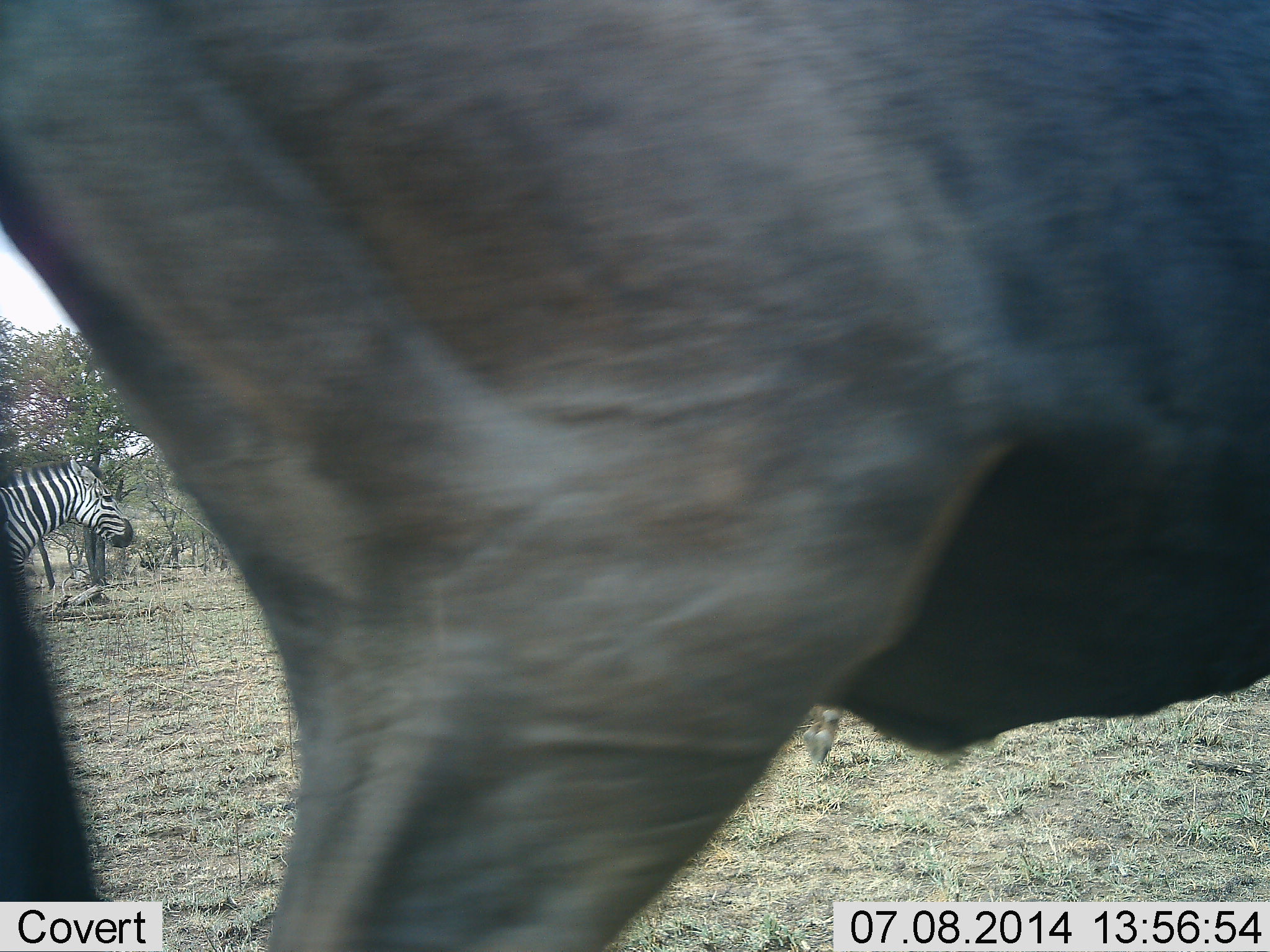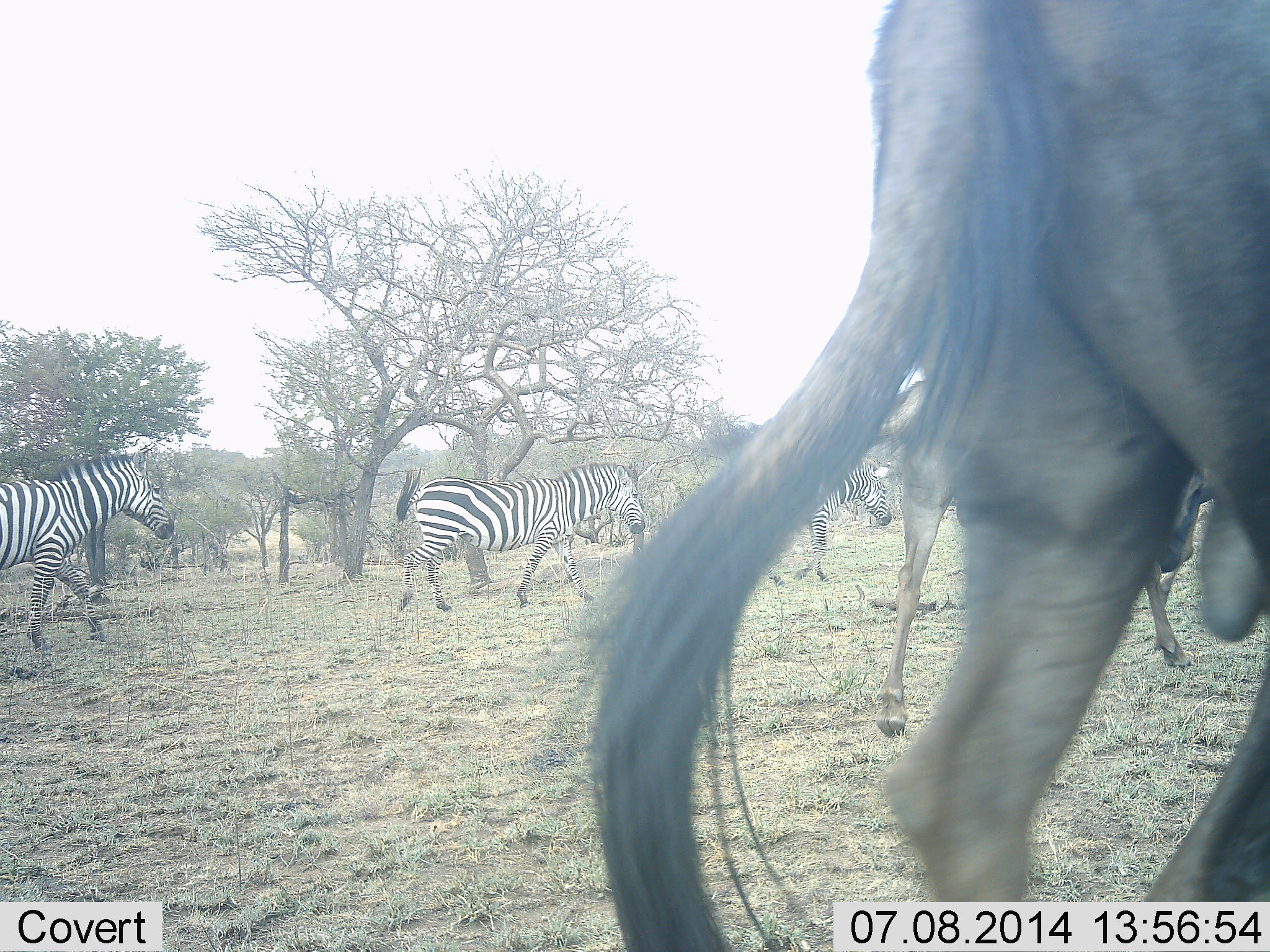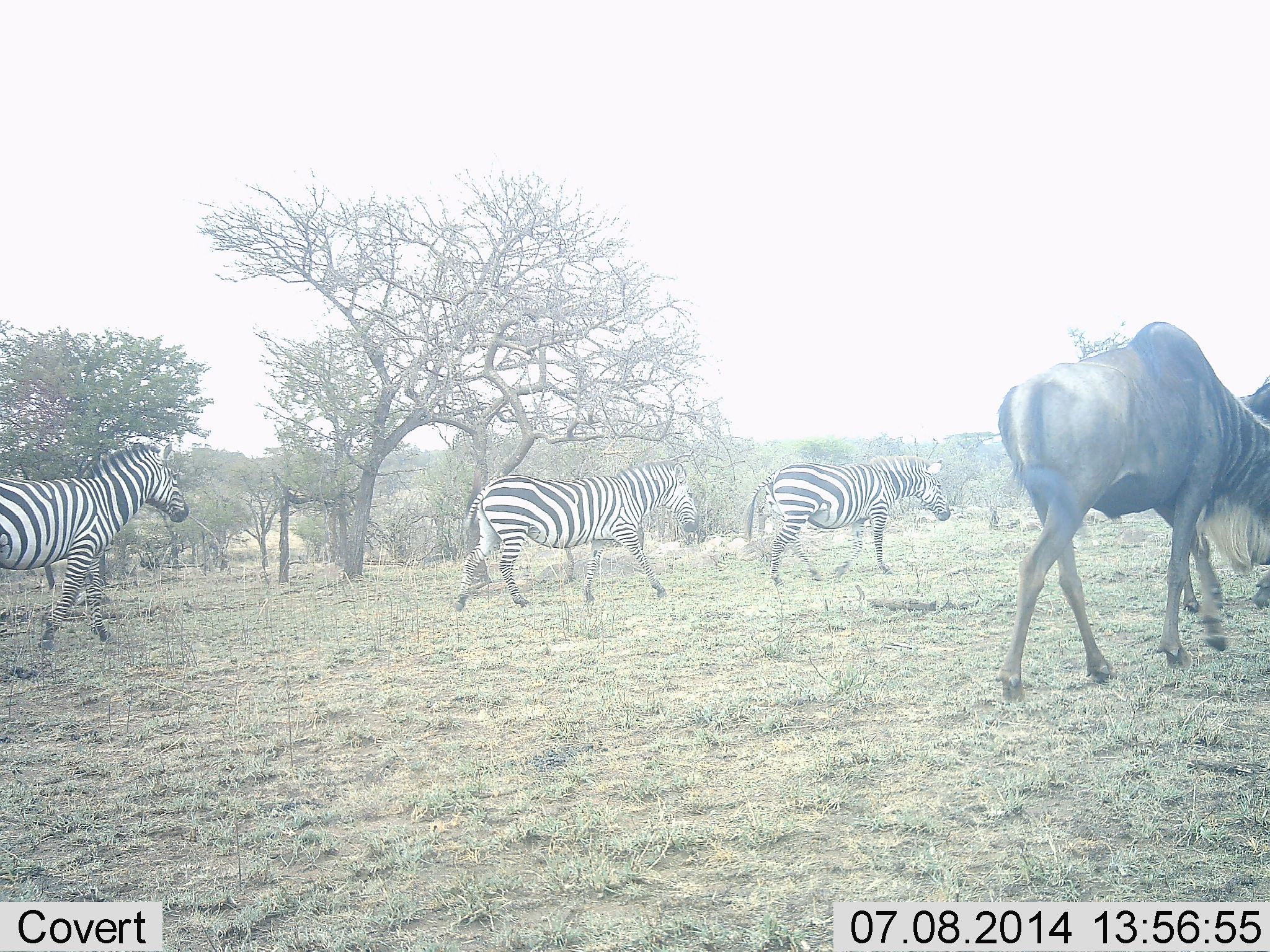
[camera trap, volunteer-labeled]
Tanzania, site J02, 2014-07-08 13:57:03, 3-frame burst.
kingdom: Animalia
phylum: Chordata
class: Mammalia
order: Artiodactyla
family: Bovidae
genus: Connochaetes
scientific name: Connochaetes taurinus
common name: blue wildebeest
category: wildebeest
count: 2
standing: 20%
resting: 0%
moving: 90%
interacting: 0%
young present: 0%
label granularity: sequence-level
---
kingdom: Animalia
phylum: Chordata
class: Mammalia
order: Perissodactyla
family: Equidae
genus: Equus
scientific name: Equus quagga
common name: plains zebra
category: zebra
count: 3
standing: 10%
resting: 0%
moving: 100%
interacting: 0%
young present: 0%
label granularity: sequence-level